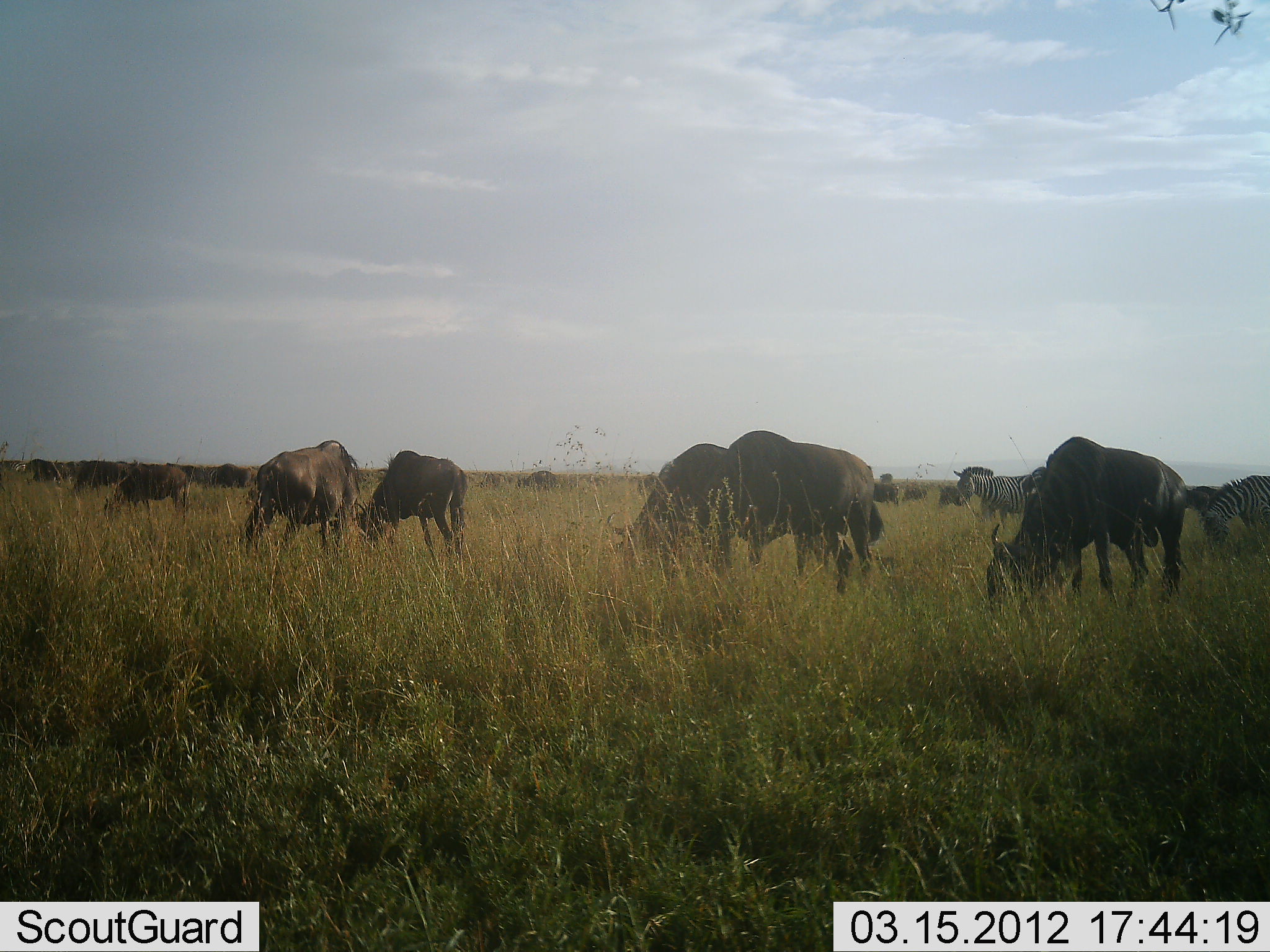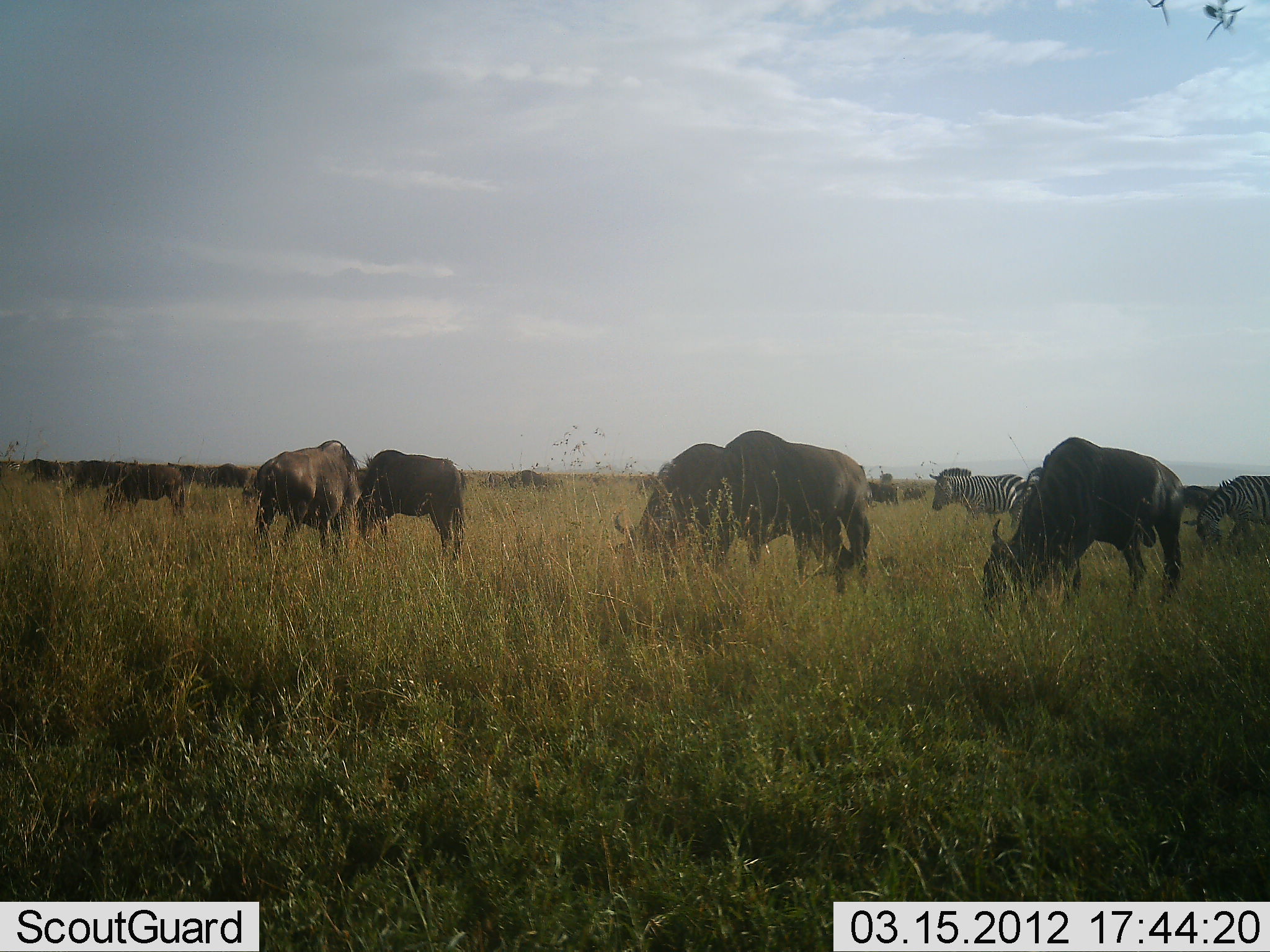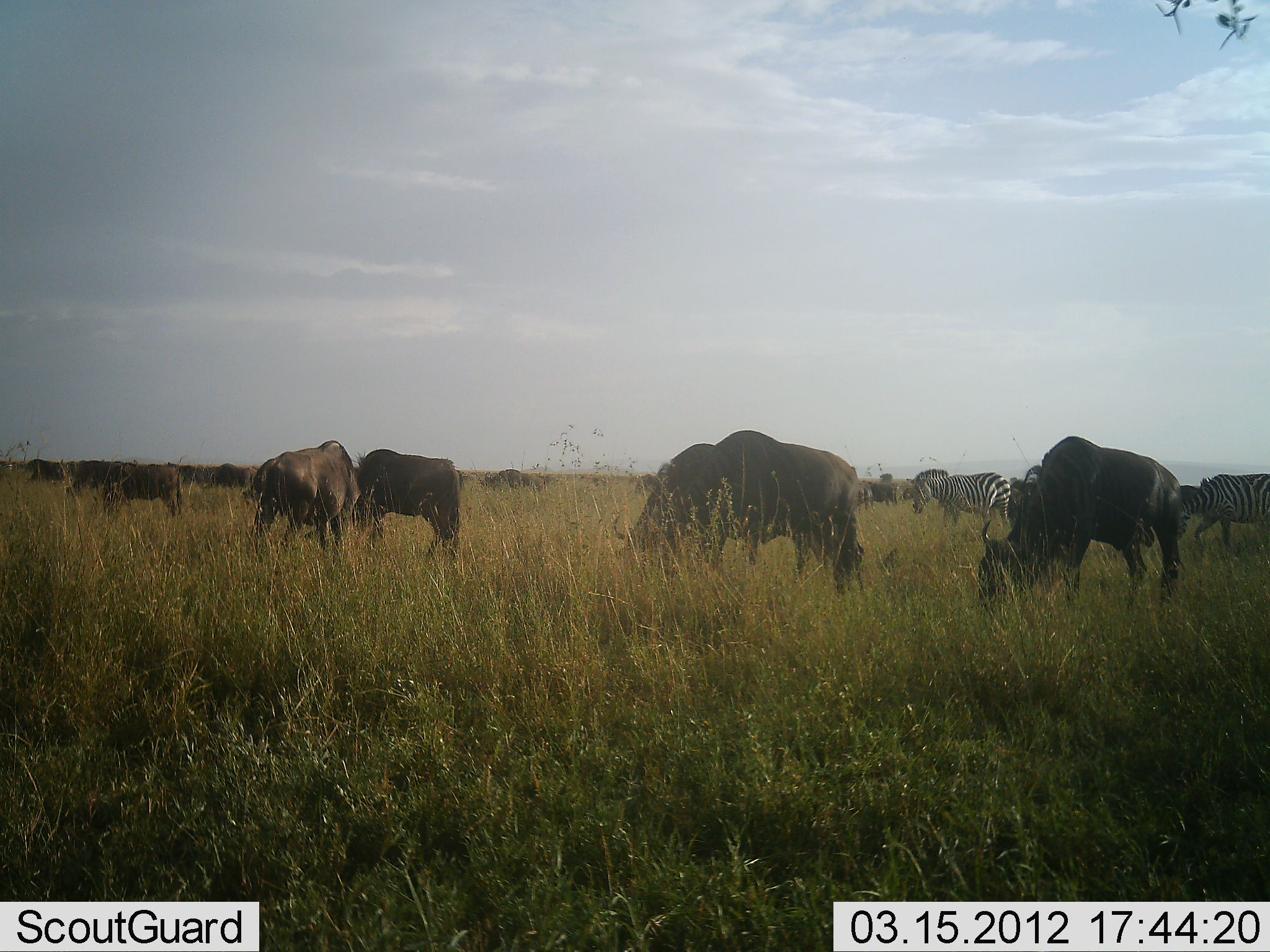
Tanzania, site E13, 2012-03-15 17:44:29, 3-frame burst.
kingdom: Animalia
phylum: Chordata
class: Mammalia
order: Artiodactyla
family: Bovidae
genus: Connochaetes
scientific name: Connochaetes taurinus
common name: blue wildebeest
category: wildebeest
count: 11-50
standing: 44%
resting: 0%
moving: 22%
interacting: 0%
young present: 0%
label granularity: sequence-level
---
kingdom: Animalia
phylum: Chordata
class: Mammalia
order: Perissodactyla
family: Equidae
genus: Equus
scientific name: Equus quagga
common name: plains zebra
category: zebra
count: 2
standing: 48%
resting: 0%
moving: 48%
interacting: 0%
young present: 0%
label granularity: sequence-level